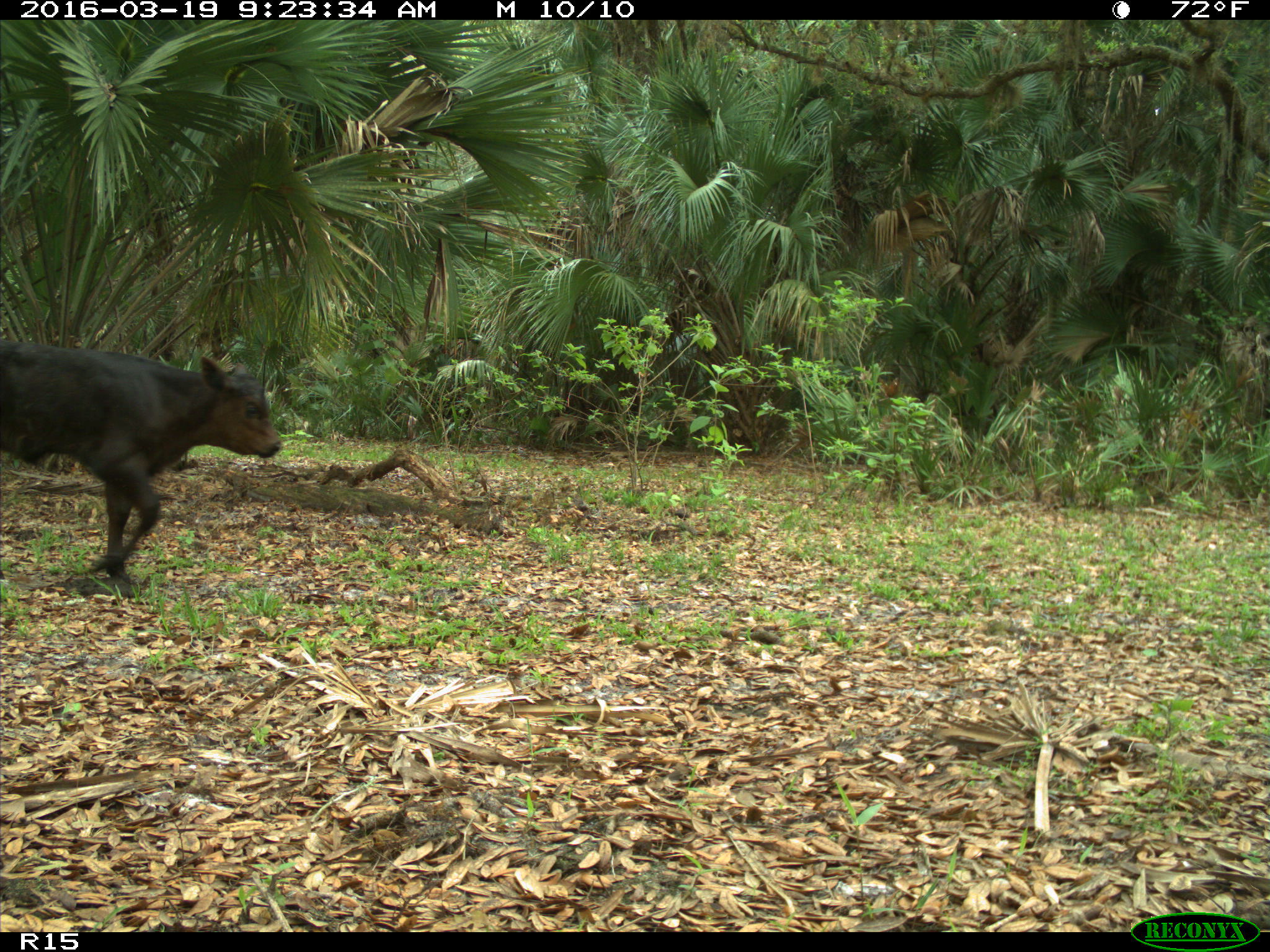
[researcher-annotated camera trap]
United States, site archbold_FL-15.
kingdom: Animalia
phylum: Chordata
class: Mammalia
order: Artiodactyla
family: Bovidae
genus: Bos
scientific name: Bos taurus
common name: domestic cow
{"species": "Bos taurus (domestic cow)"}